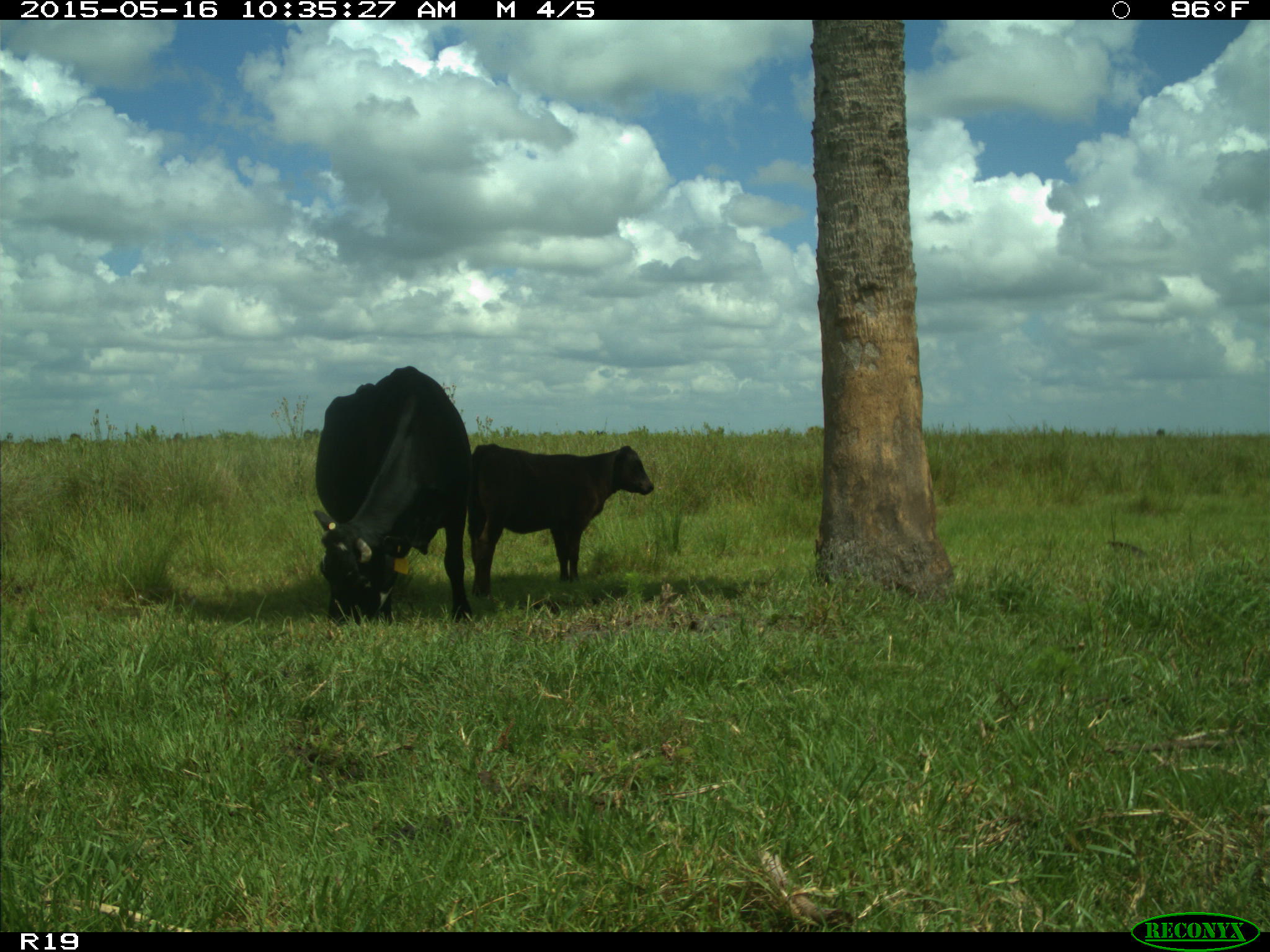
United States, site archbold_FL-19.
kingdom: Animalia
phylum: Chordata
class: Mammalia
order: Artiodactyla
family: Bovidae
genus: Bos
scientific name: Bos taurus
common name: domestic cow